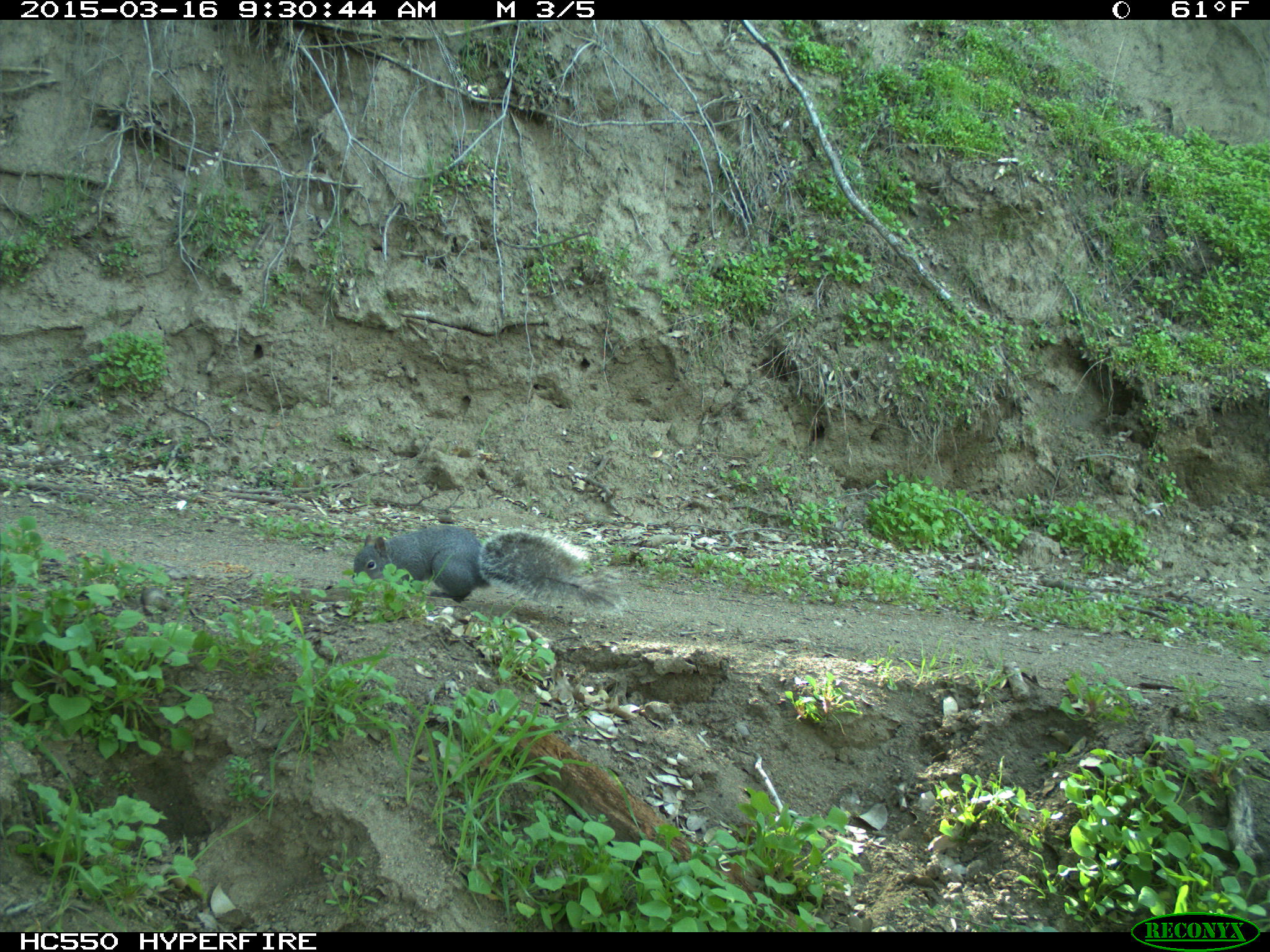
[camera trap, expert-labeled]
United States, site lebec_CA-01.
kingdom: Animalia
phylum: Chordata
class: Mammalia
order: Rodentia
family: Sciuridae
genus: Sciurus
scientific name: Sciurus carolinensis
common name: eastern gray squirrel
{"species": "Sciurus carolinensis (eastern gray squirrel)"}